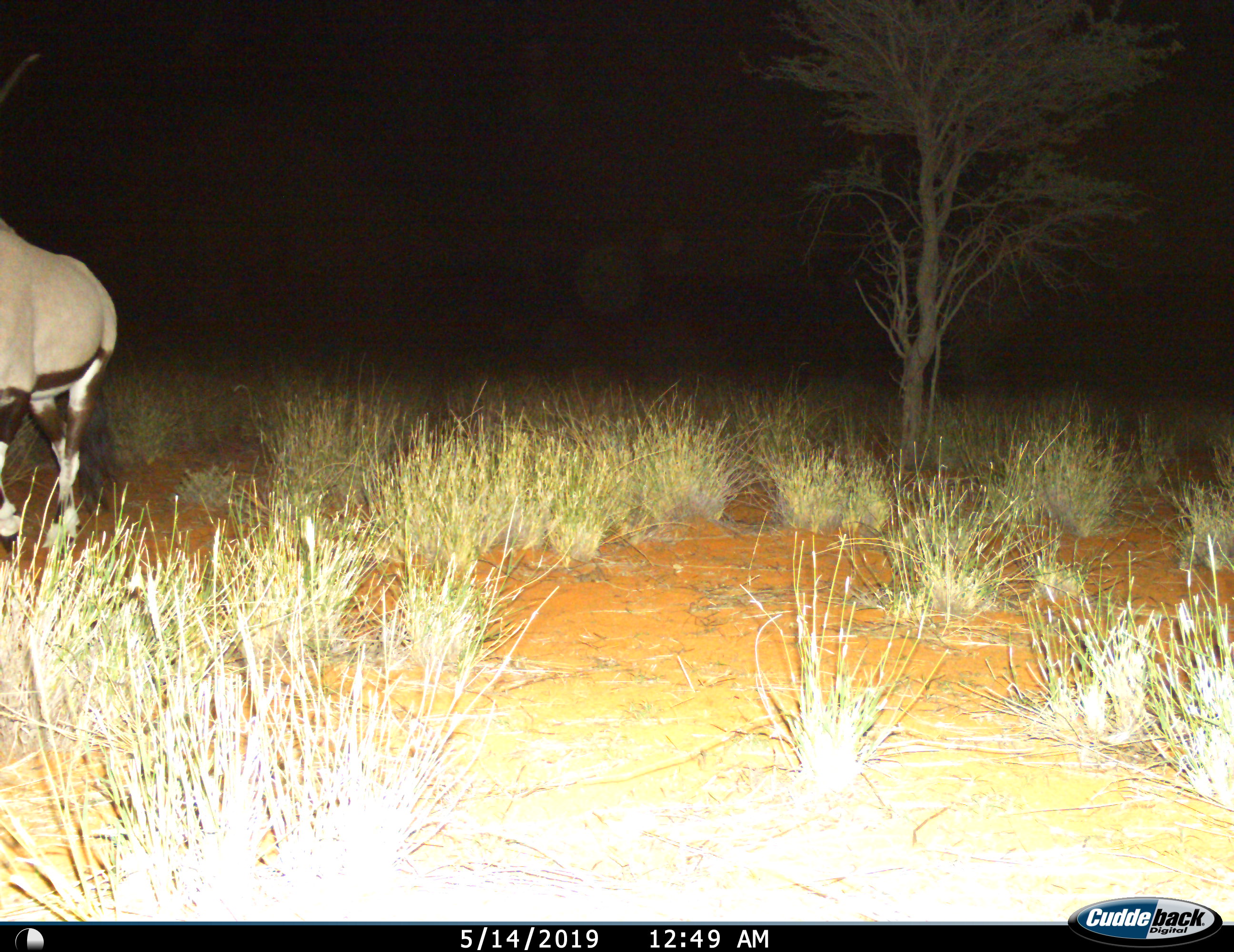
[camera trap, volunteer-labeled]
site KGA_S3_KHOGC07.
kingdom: Animalia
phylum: Chordata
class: Mammalia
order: Artiodactyla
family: Bovidae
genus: Oryx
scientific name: Oryx gazella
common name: gemsbok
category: oryx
Oryx (gemsbok) (Oryx gazella), count 1. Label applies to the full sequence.